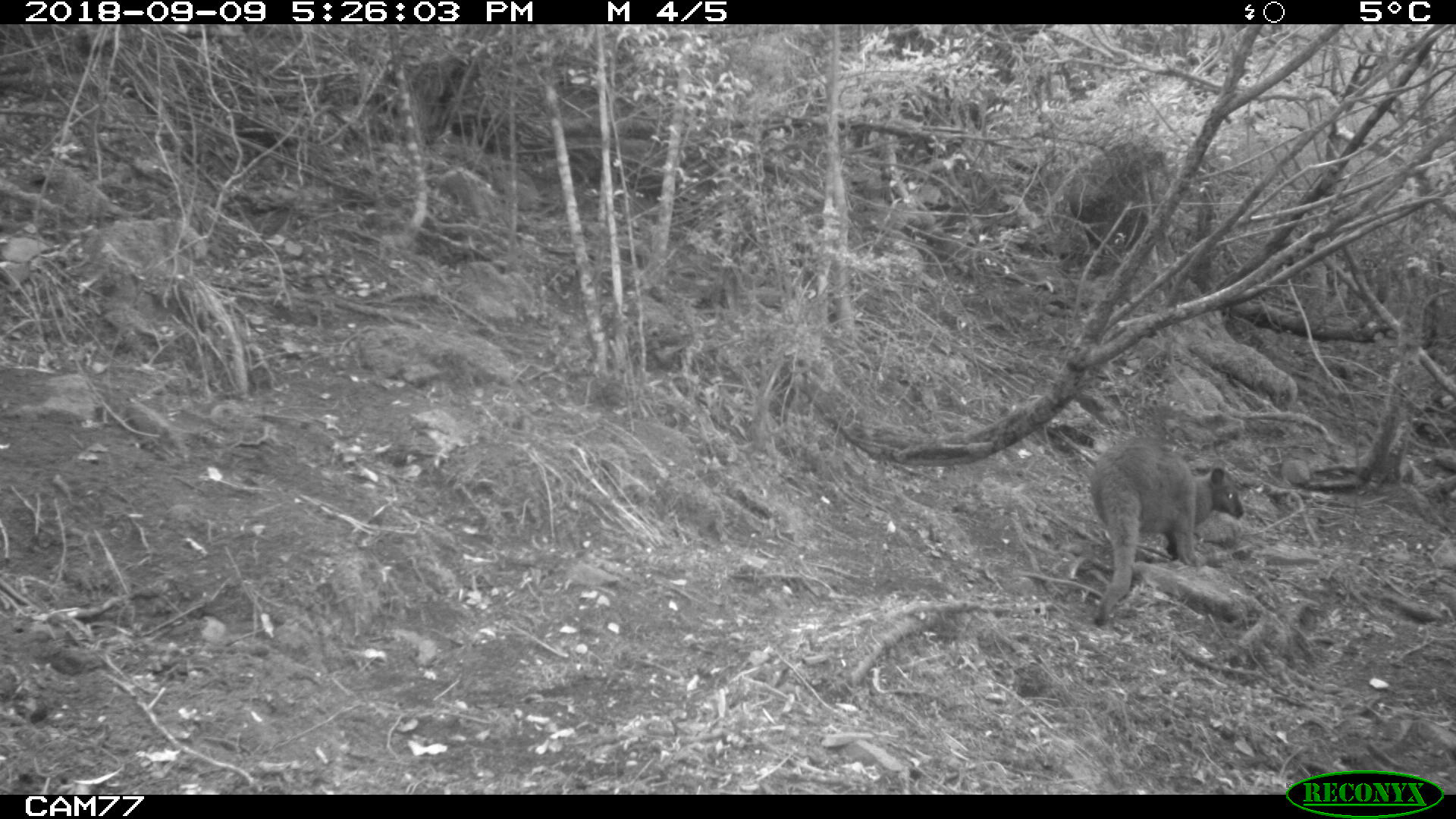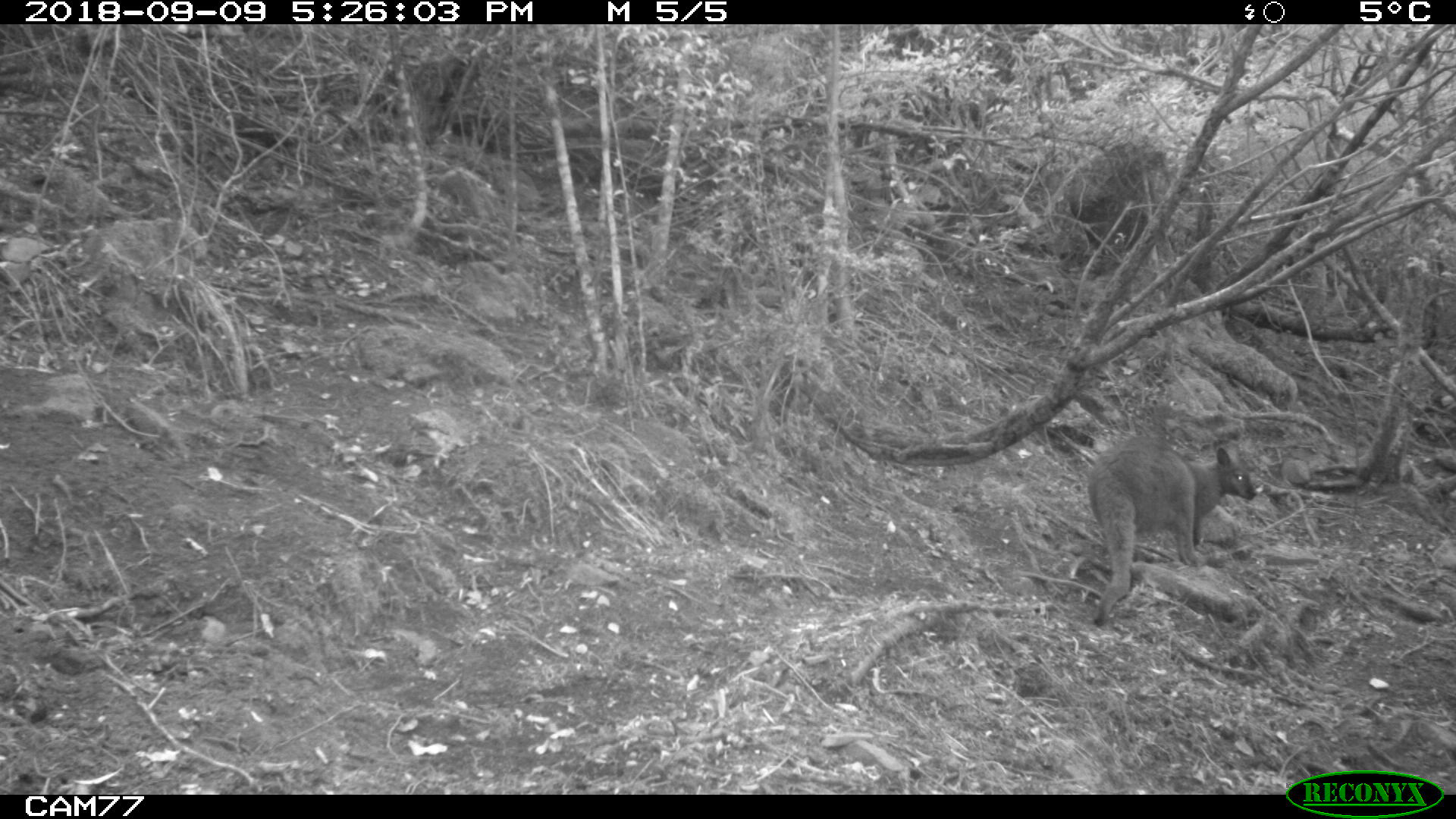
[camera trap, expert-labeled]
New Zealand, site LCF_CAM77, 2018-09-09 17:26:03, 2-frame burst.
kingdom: Animalia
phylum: Chordata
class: Mammalia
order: Diprotodontia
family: Macropodidae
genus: Notamacropus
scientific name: Notamacropus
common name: wallaby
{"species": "wallaby (Notamacropus)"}